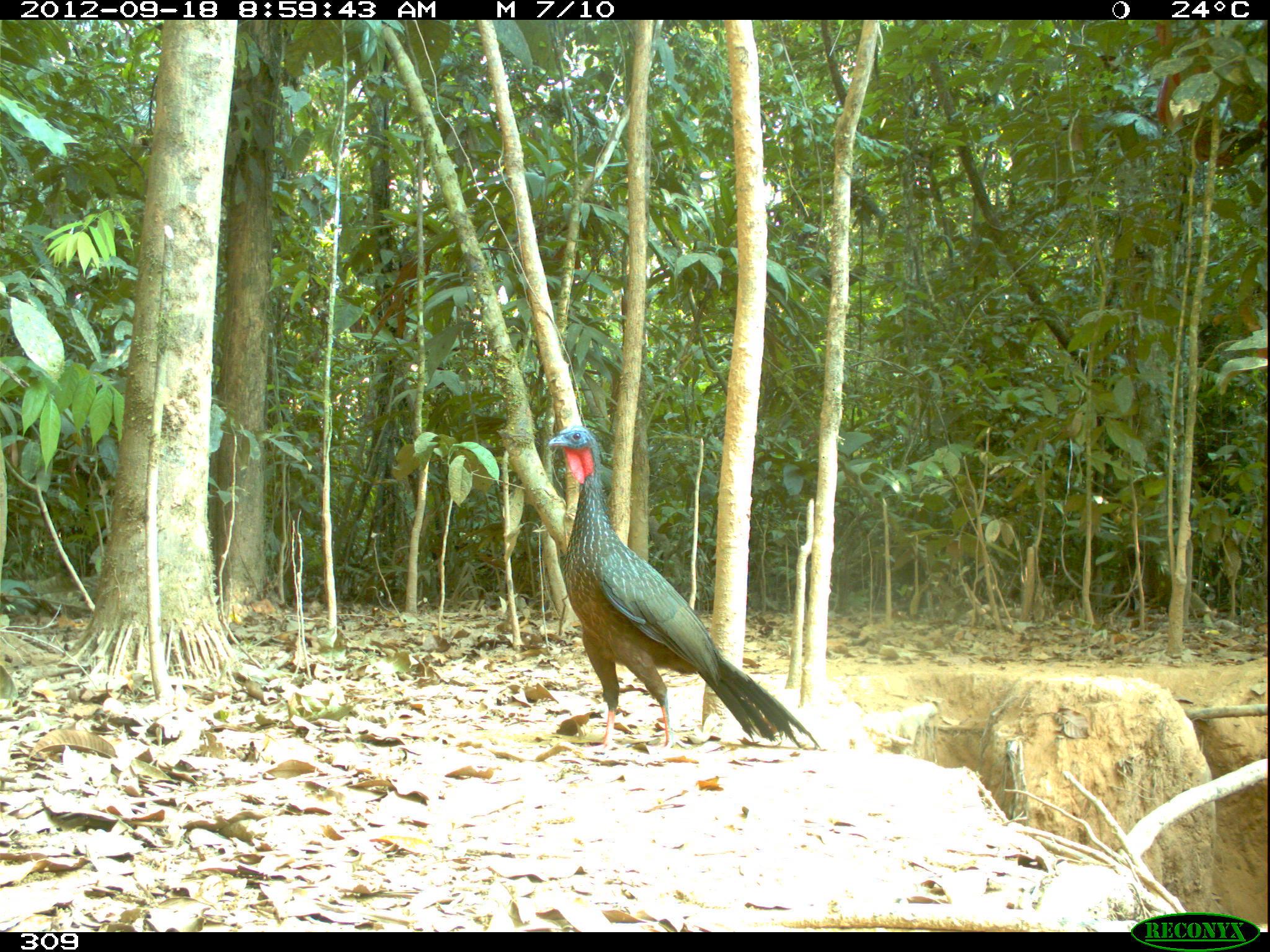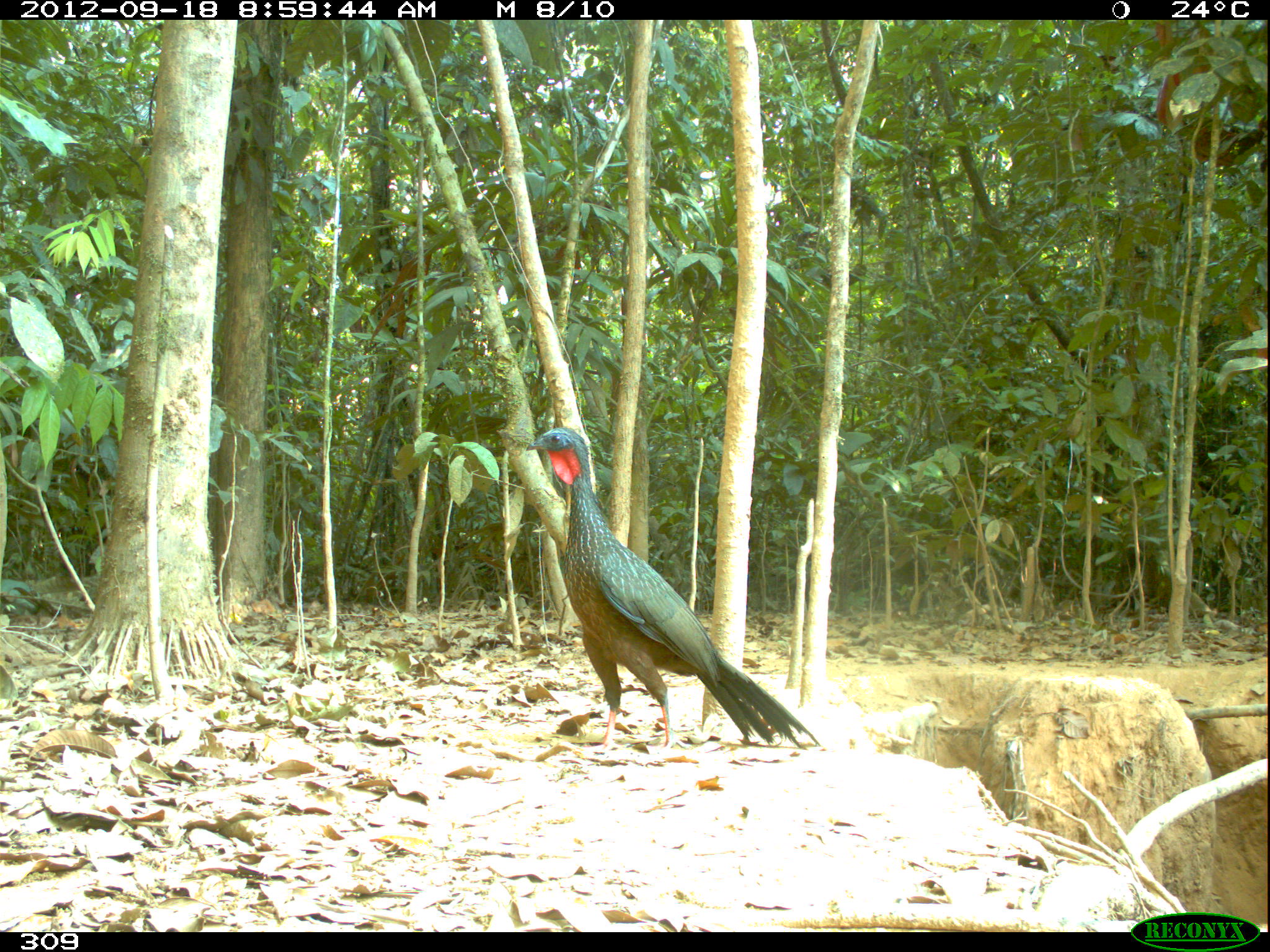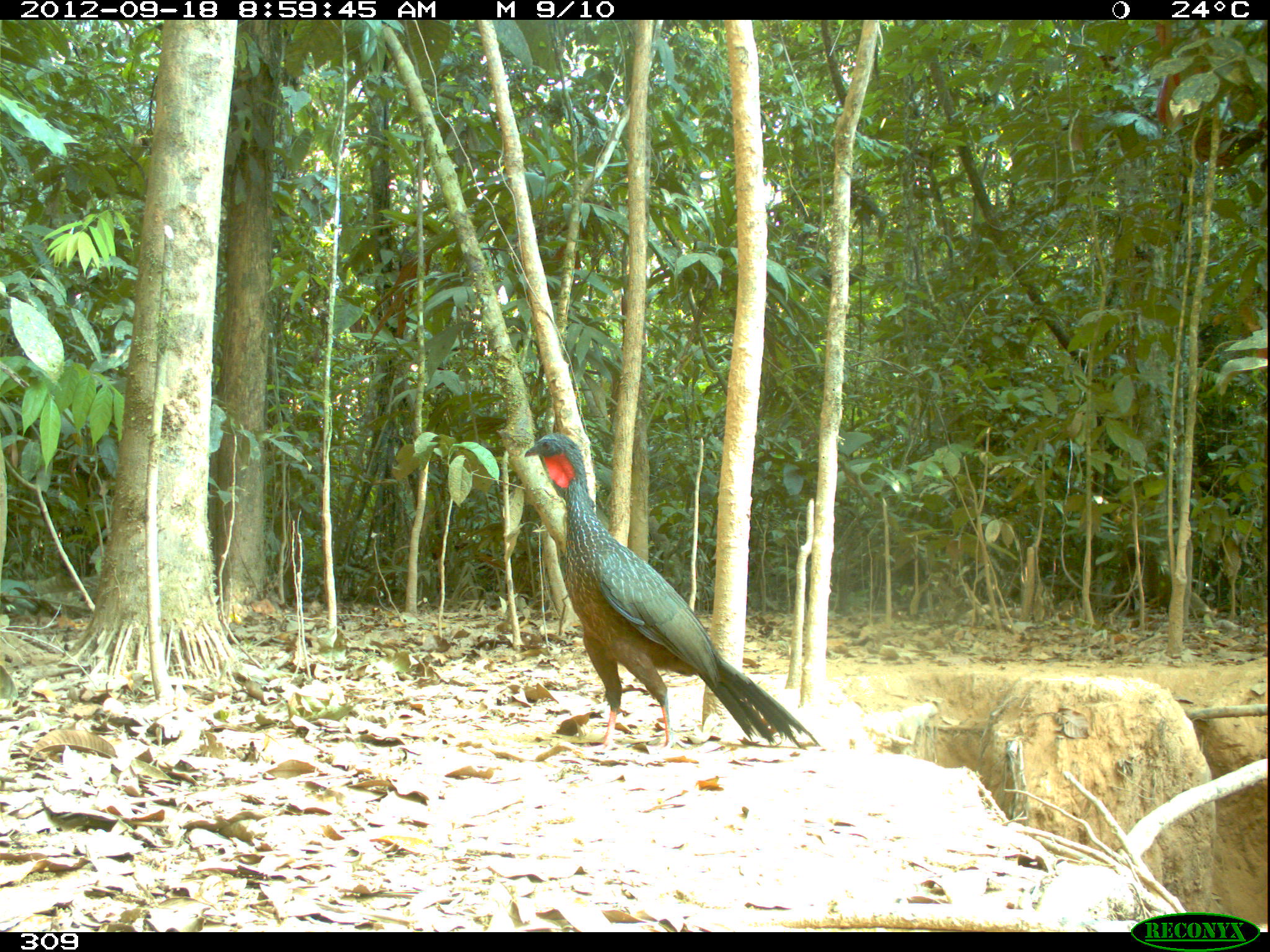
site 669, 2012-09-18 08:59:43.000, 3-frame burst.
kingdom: Animalia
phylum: Chordata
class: Aves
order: Galliformes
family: Cracidae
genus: Penelope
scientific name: Penelope jacquacu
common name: spix's guan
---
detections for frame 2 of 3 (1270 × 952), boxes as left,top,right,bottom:
penelope jacquacu: 524,425,824,755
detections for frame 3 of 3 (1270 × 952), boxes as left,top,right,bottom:
penelope jacquacu: 522,432,819,749